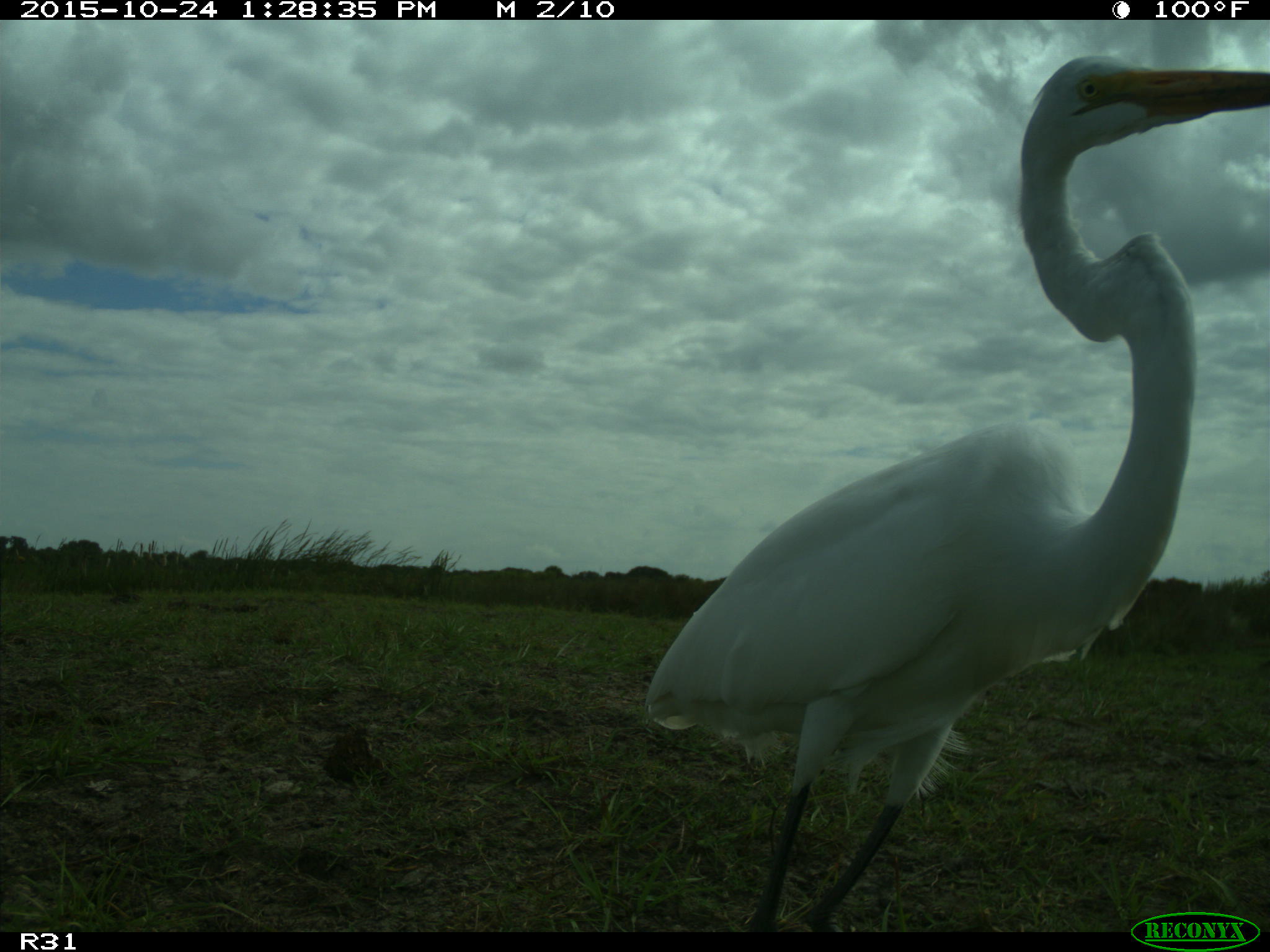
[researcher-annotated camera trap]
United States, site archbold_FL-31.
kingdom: Animalia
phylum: Chordata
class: Aves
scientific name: Aves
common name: birds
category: unidentified bird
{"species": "unidentified bird (birds) (Aves)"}